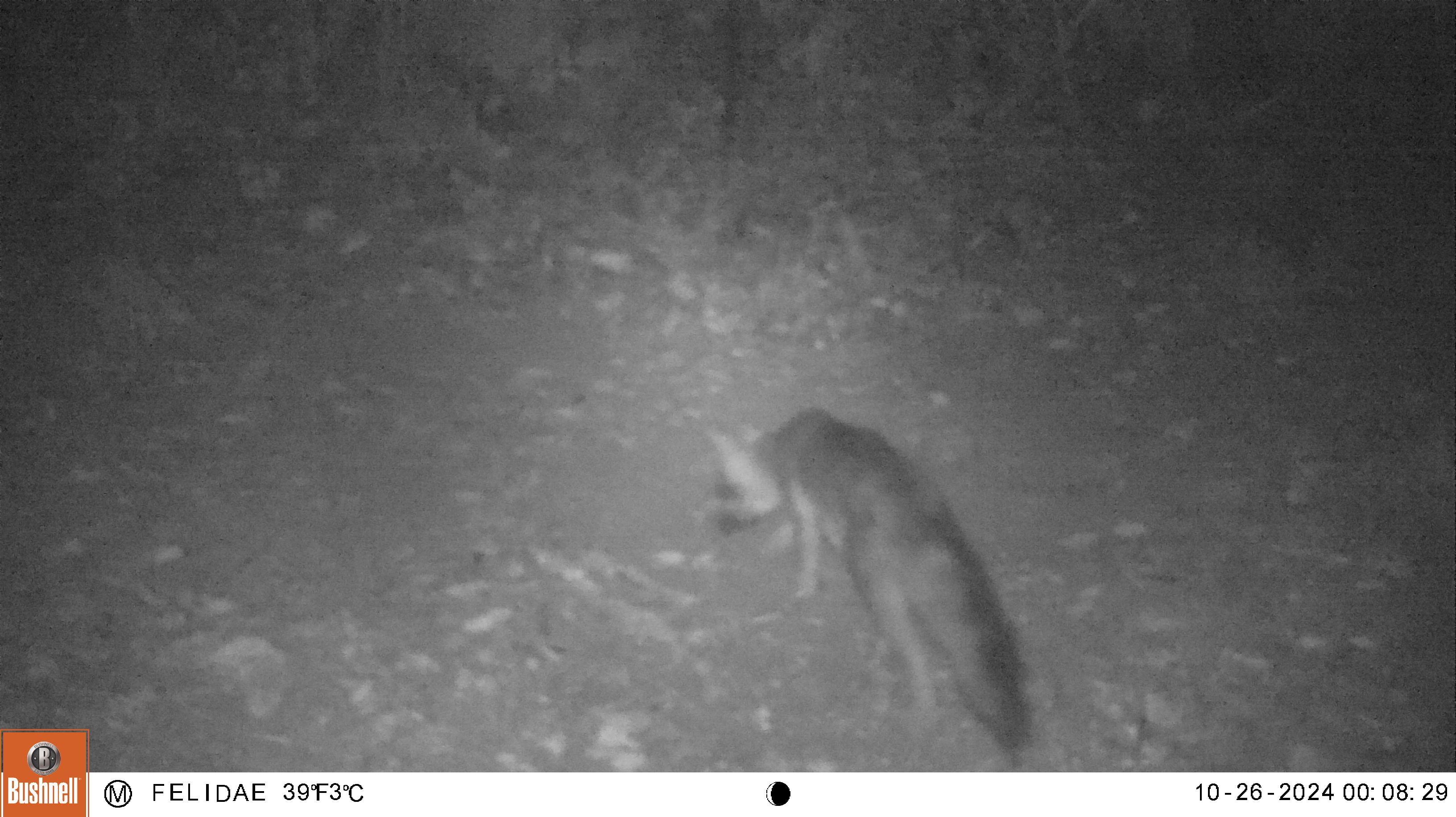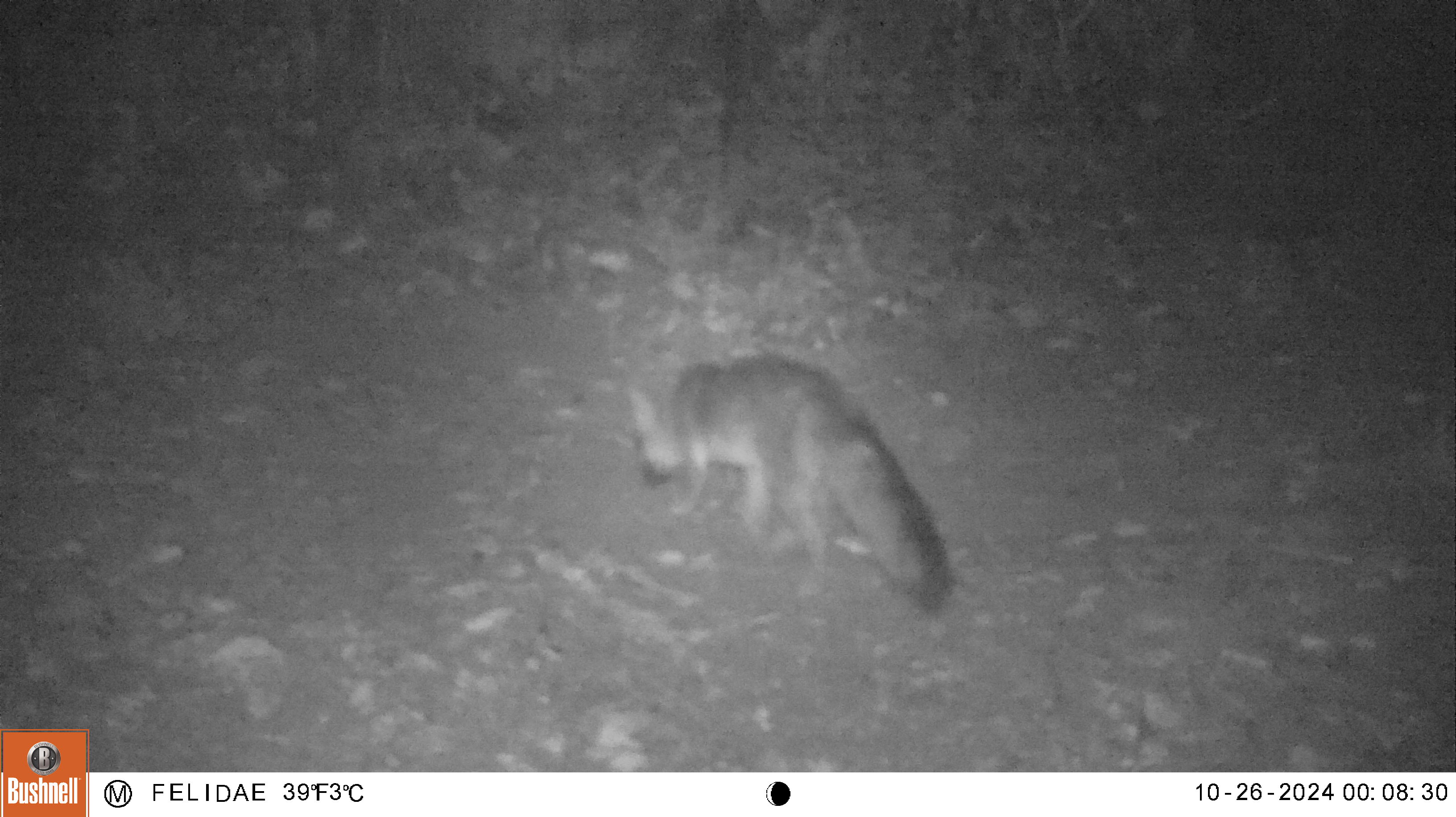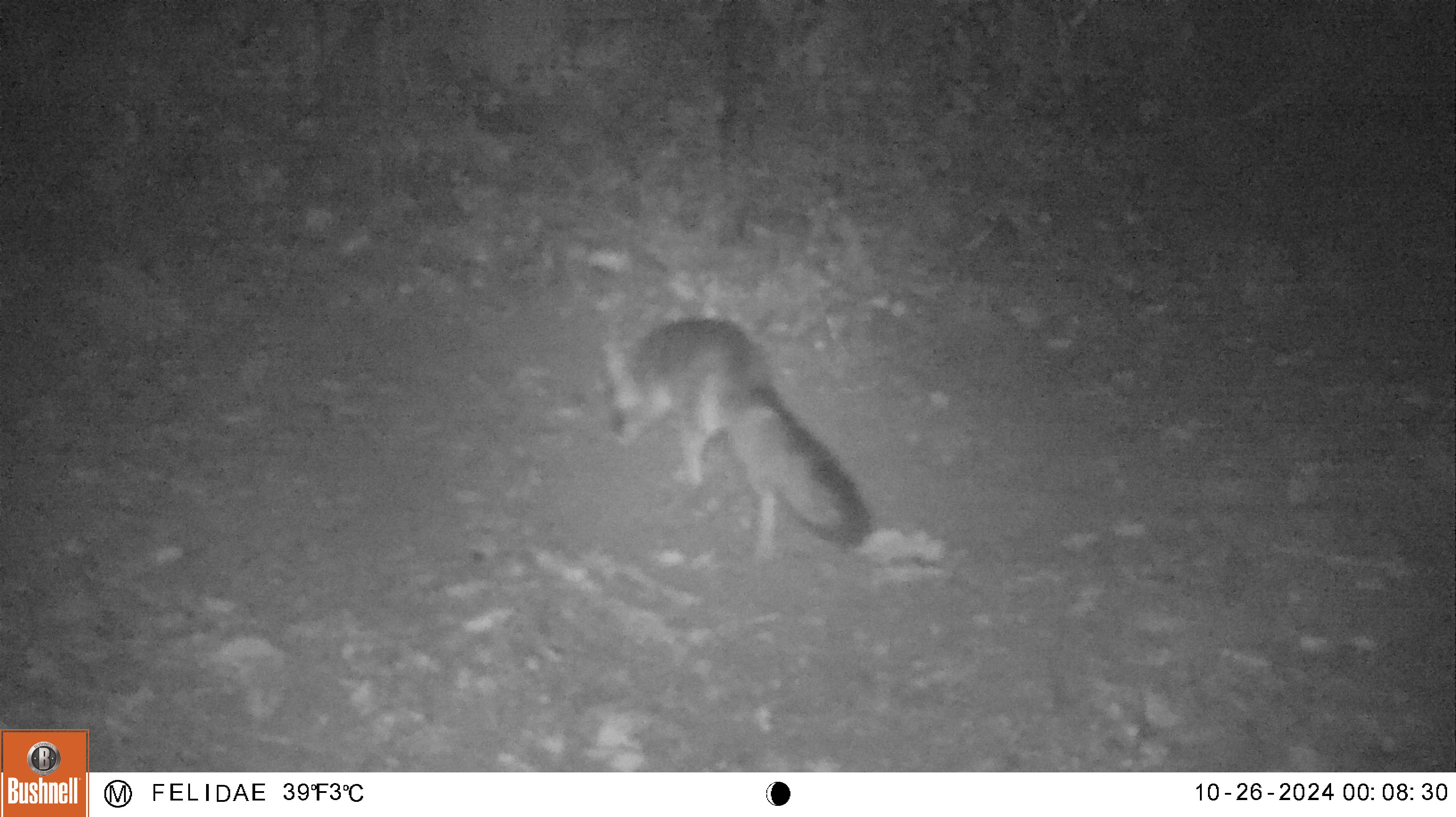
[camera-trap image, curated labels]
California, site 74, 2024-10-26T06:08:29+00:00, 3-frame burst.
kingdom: Animalia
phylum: Chordata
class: Mammalia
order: Carnivora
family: Canidae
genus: Urocyon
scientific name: Urocyon cinereoargenteus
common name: gray fox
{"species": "gray fox (Urocyon cinereoargenteus)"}